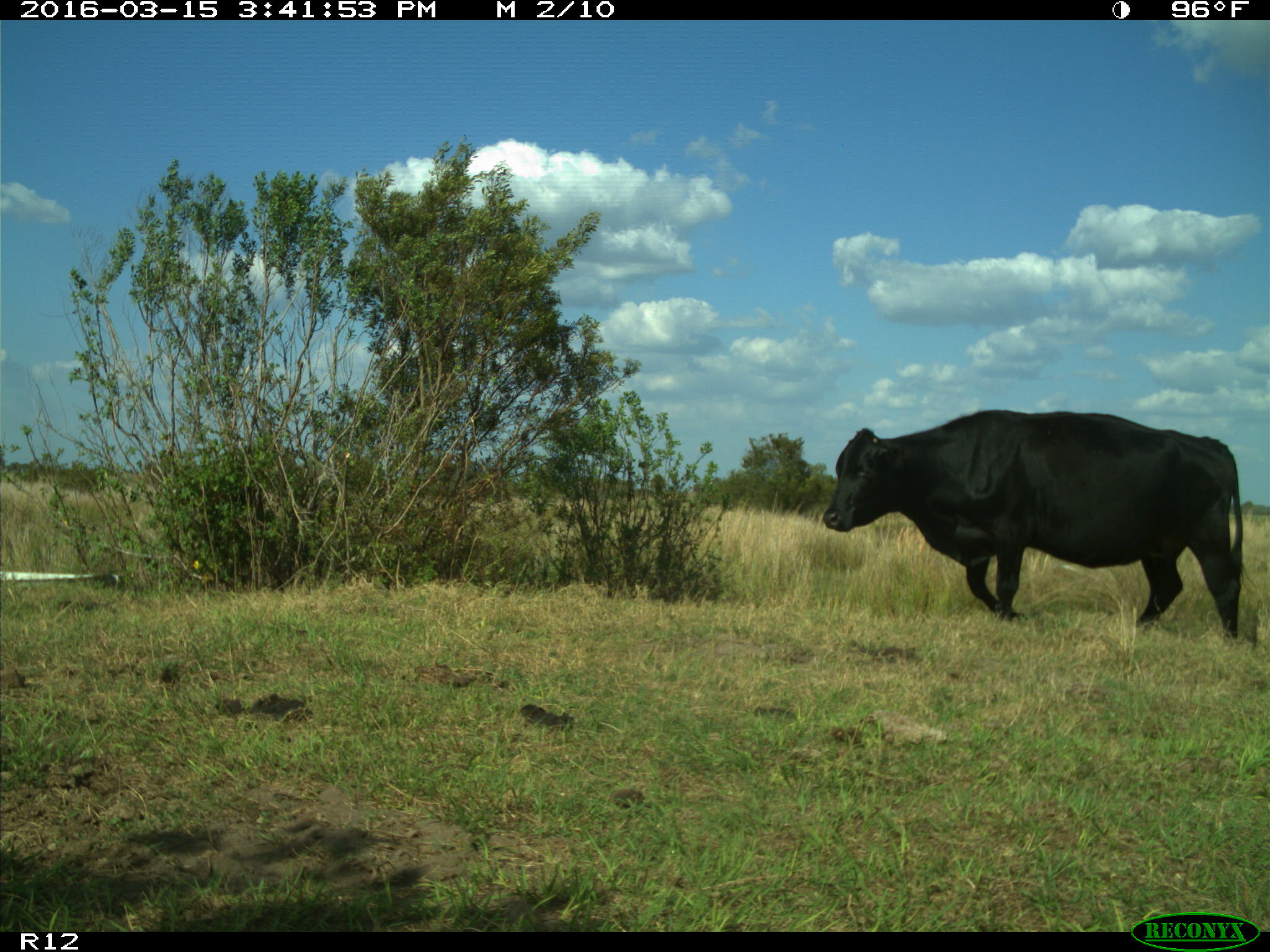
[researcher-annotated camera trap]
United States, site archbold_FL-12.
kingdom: Animalia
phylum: Chordata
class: Mammalia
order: Artiodactyla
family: Bovidae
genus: Bos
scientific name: Bos taurus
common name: domestic cow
Bos taurus (domestic cow).